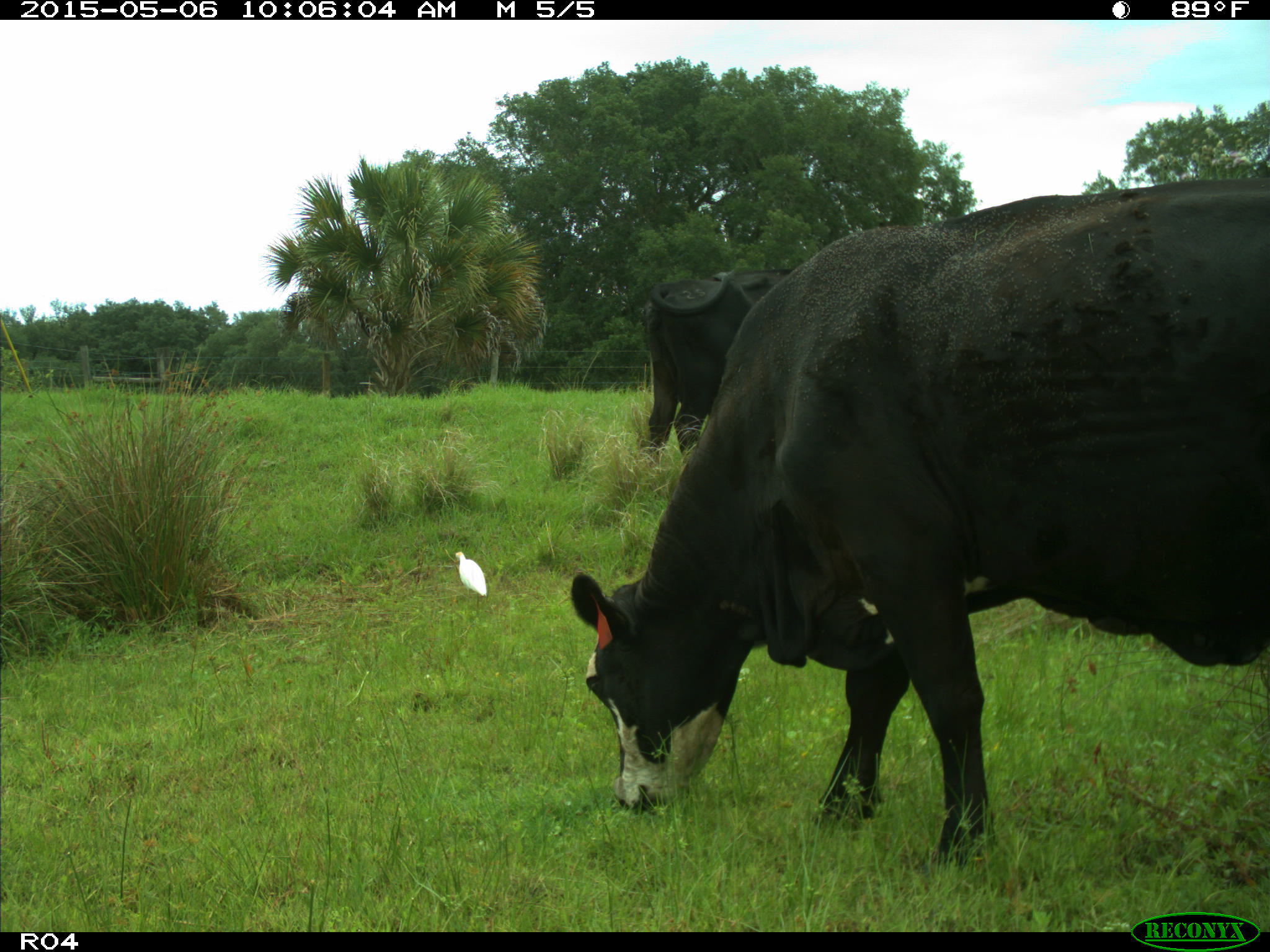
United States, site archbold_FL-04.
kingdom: Animalia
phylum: Chordata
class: Mammalia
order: Artiodactyla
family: Bovidae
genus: Bos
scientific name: Bos taurus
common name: domestic cow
Bos taurus (domestic cow).